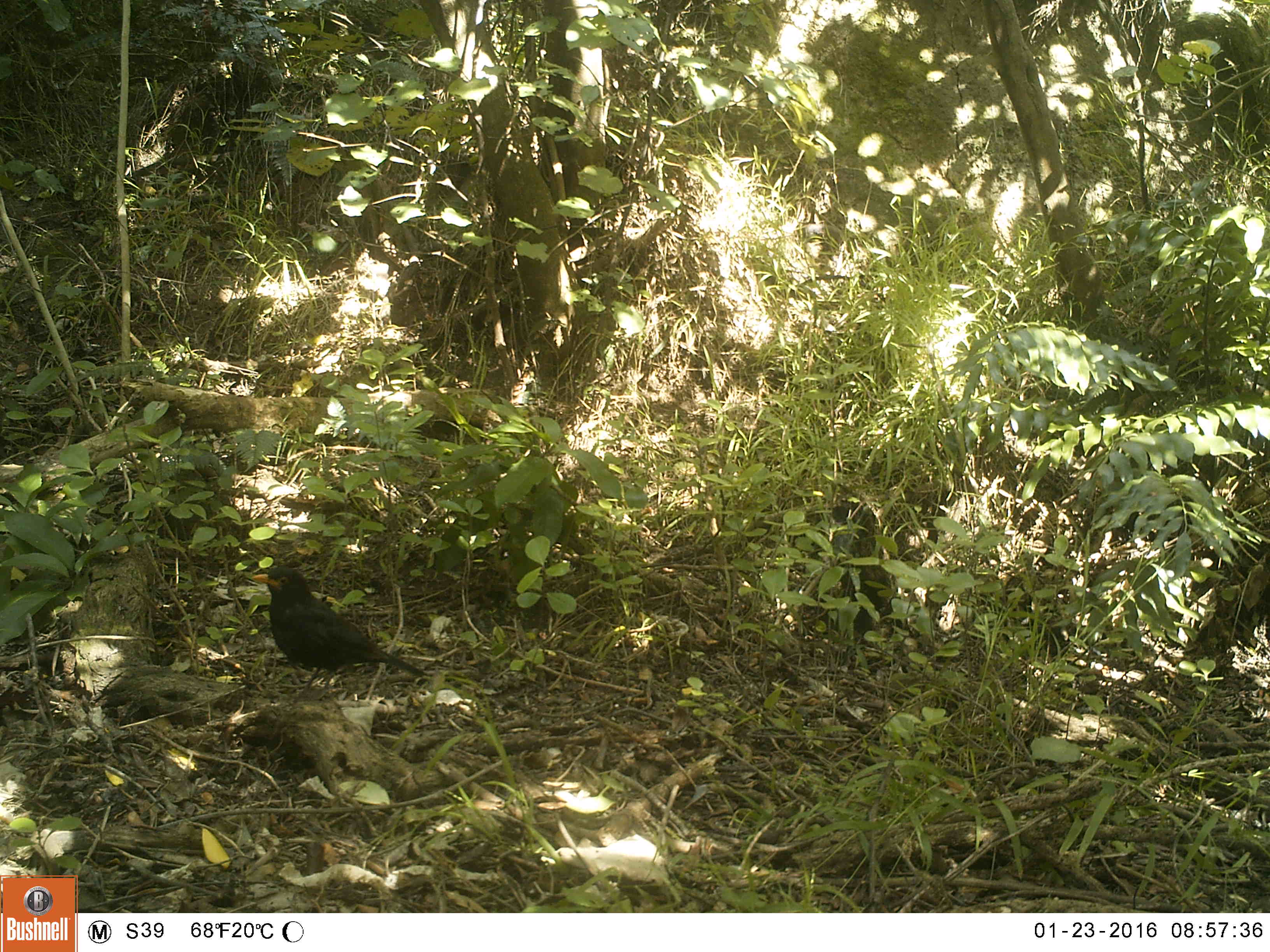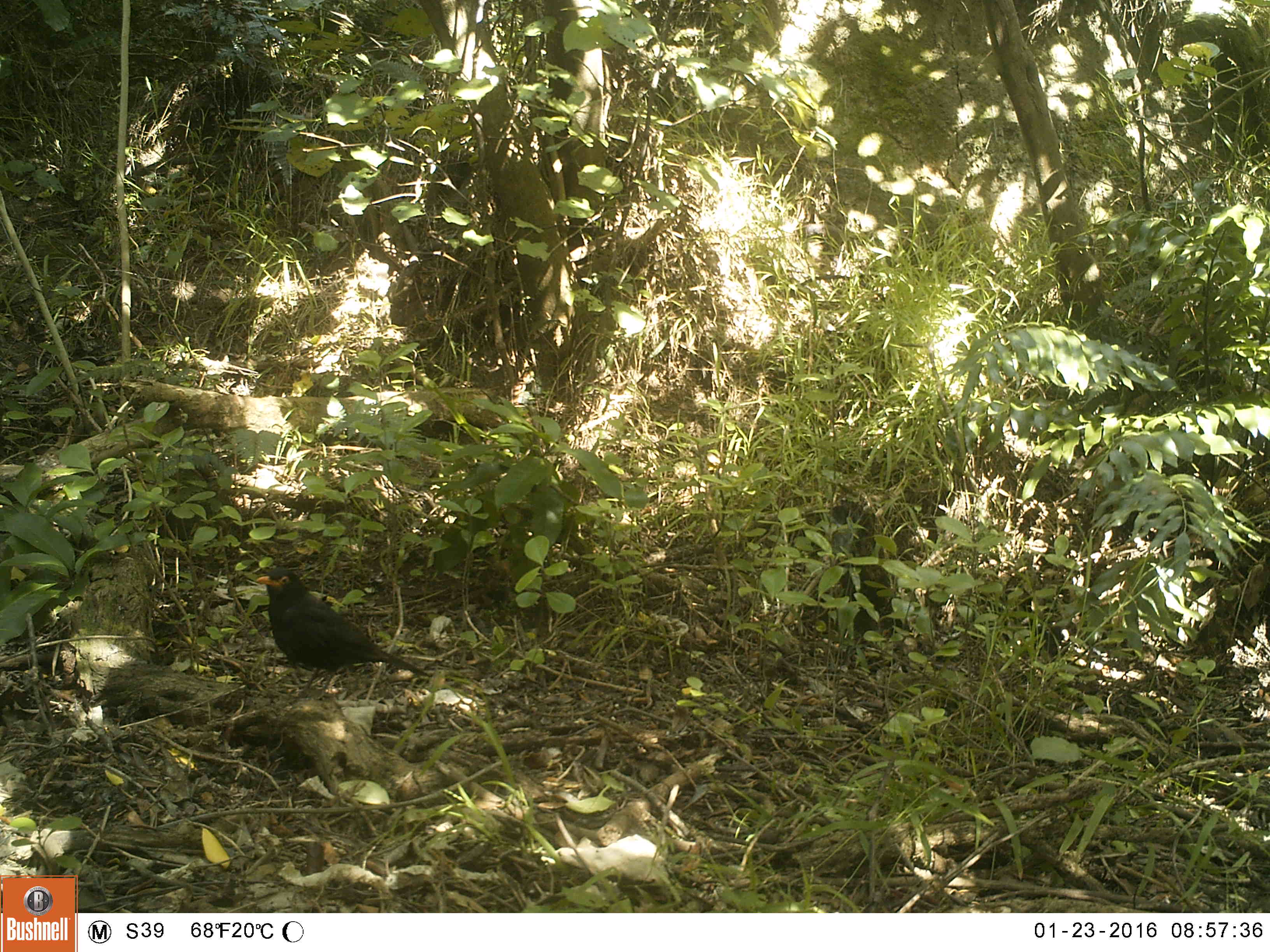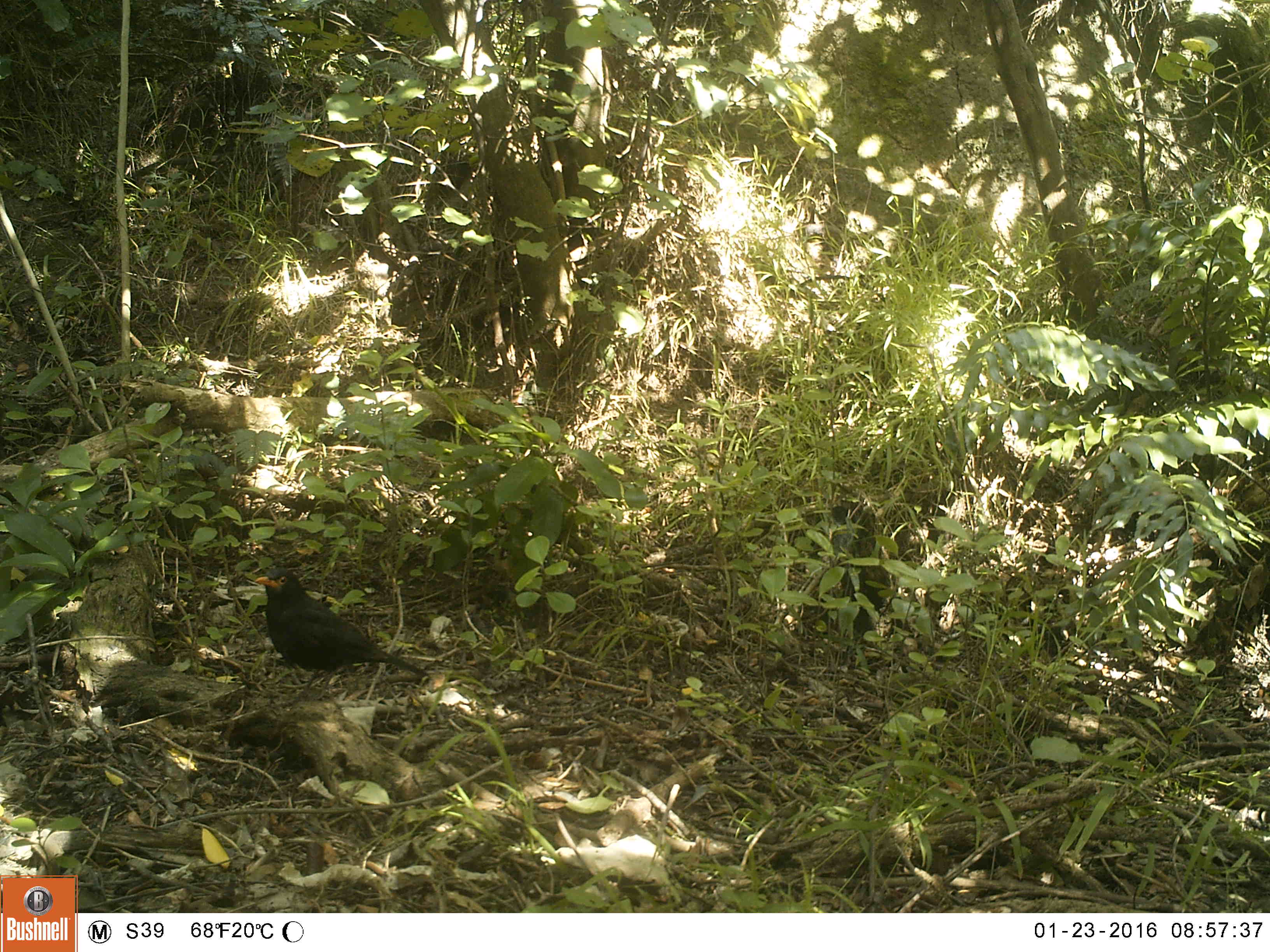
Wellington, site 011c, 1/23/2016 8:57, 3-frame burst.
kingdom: Animalia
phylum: Chordata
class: Aves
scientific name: Aves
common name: bird